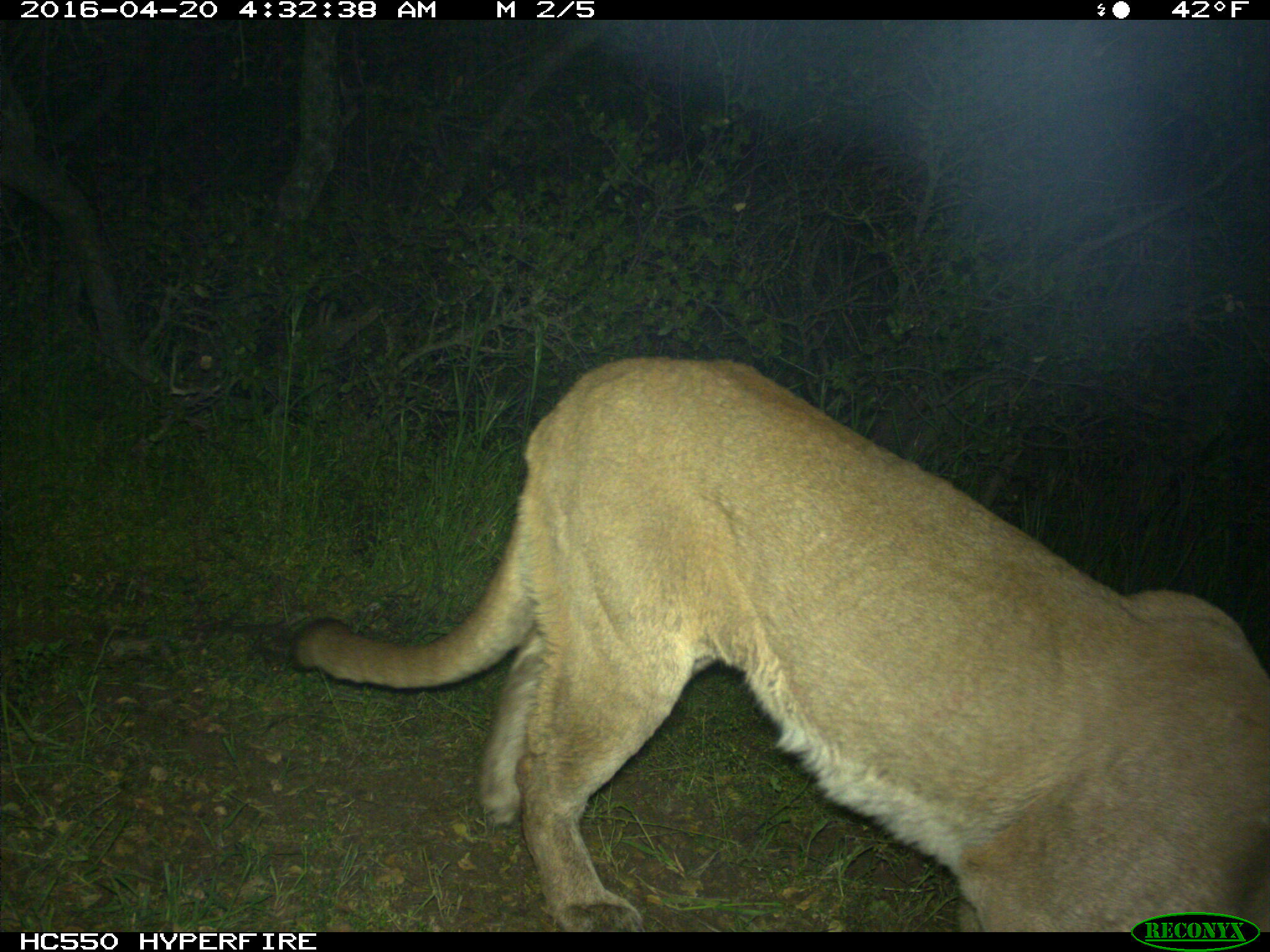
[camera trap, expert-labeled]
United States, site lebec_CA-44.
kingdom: Animalia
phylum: Chordata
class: Mammalia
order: Carnivora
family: Felidae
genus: Puma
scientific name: Puma concolor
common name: mountain lion